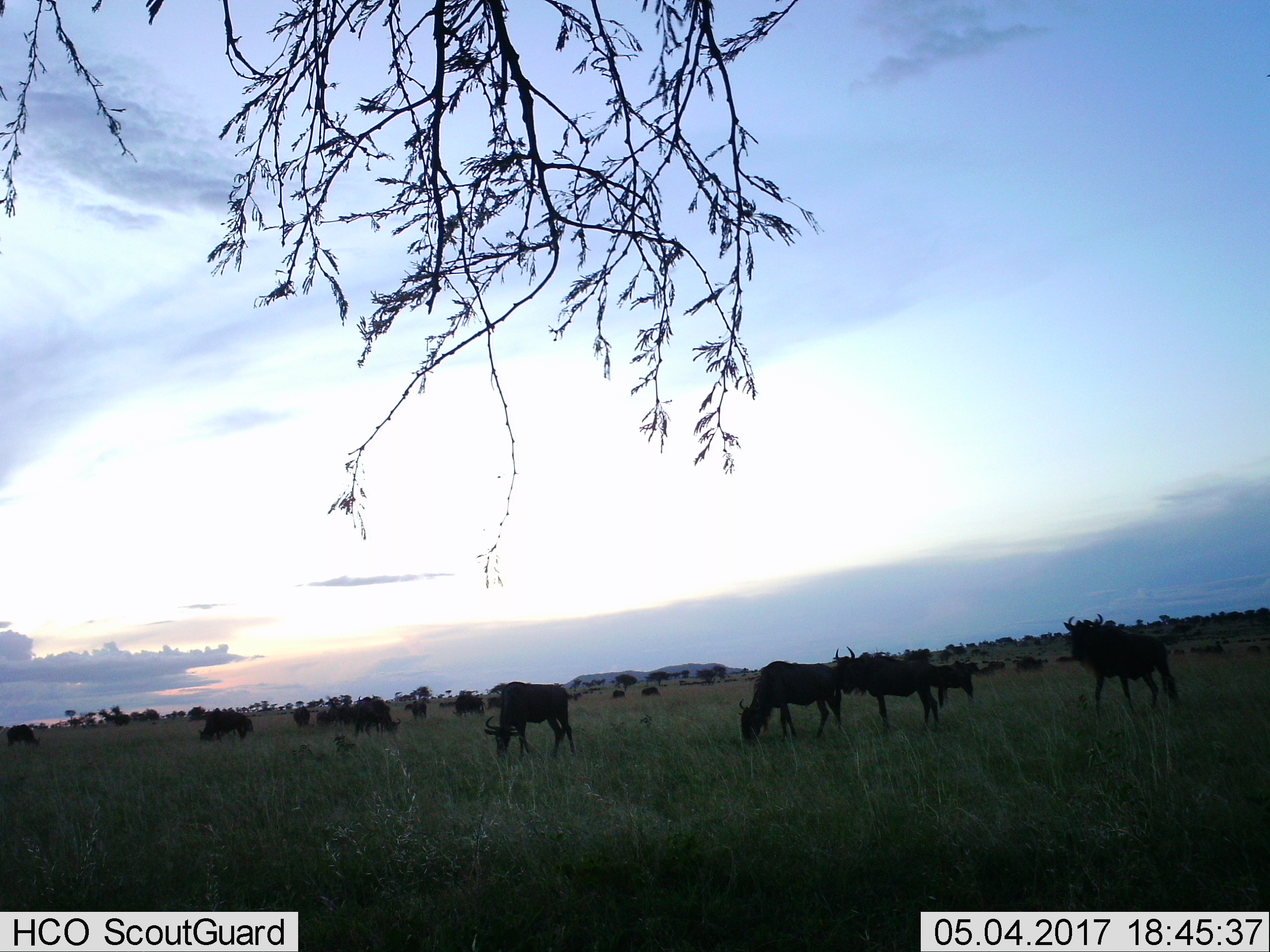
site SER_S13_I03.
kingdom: Animalia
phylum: Chordata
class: Mammalia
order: Artiodactyla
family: Bovidae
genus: Connochaetes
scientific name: Connochaetes taurinus taurinus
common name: blue wildebeest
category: wildebeestblue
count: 11-50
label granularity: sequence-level